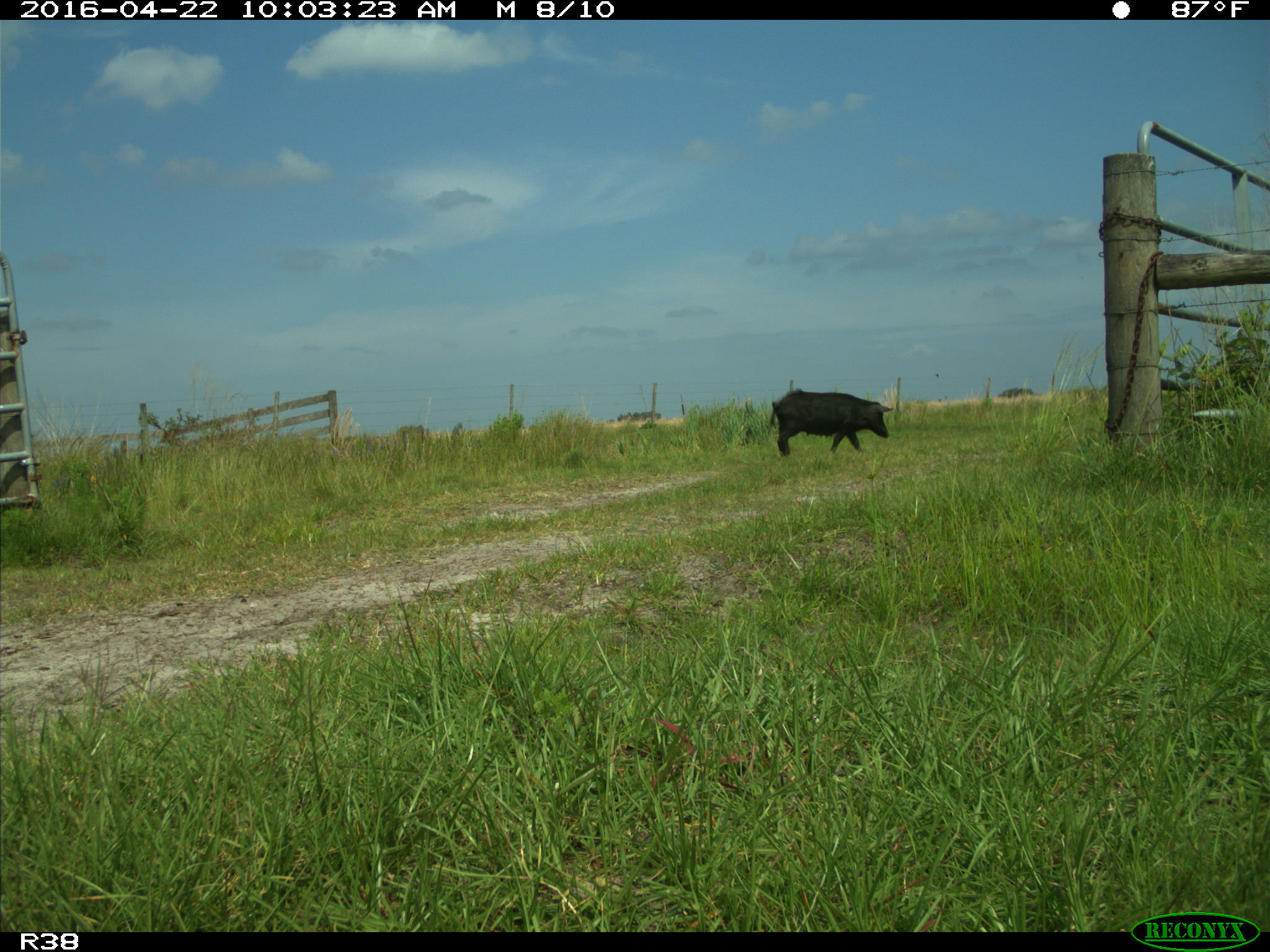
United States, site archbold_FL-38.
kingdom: Animalia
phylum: Chordata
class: Mammalia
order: Artiodactyla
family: Suidae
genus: Sus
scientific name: Sus scrofa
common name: wild boar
Sus scrofa (wild boar).